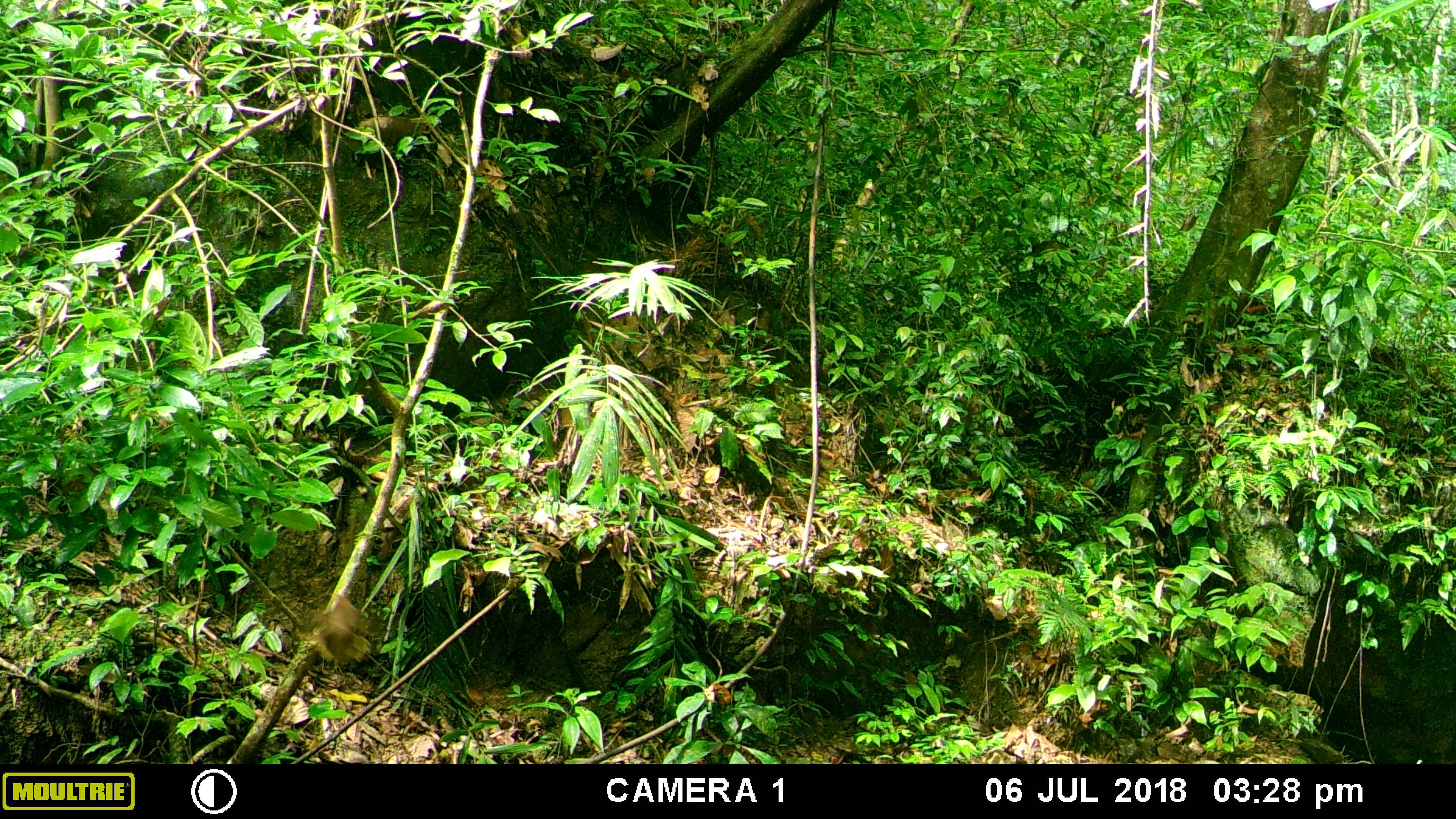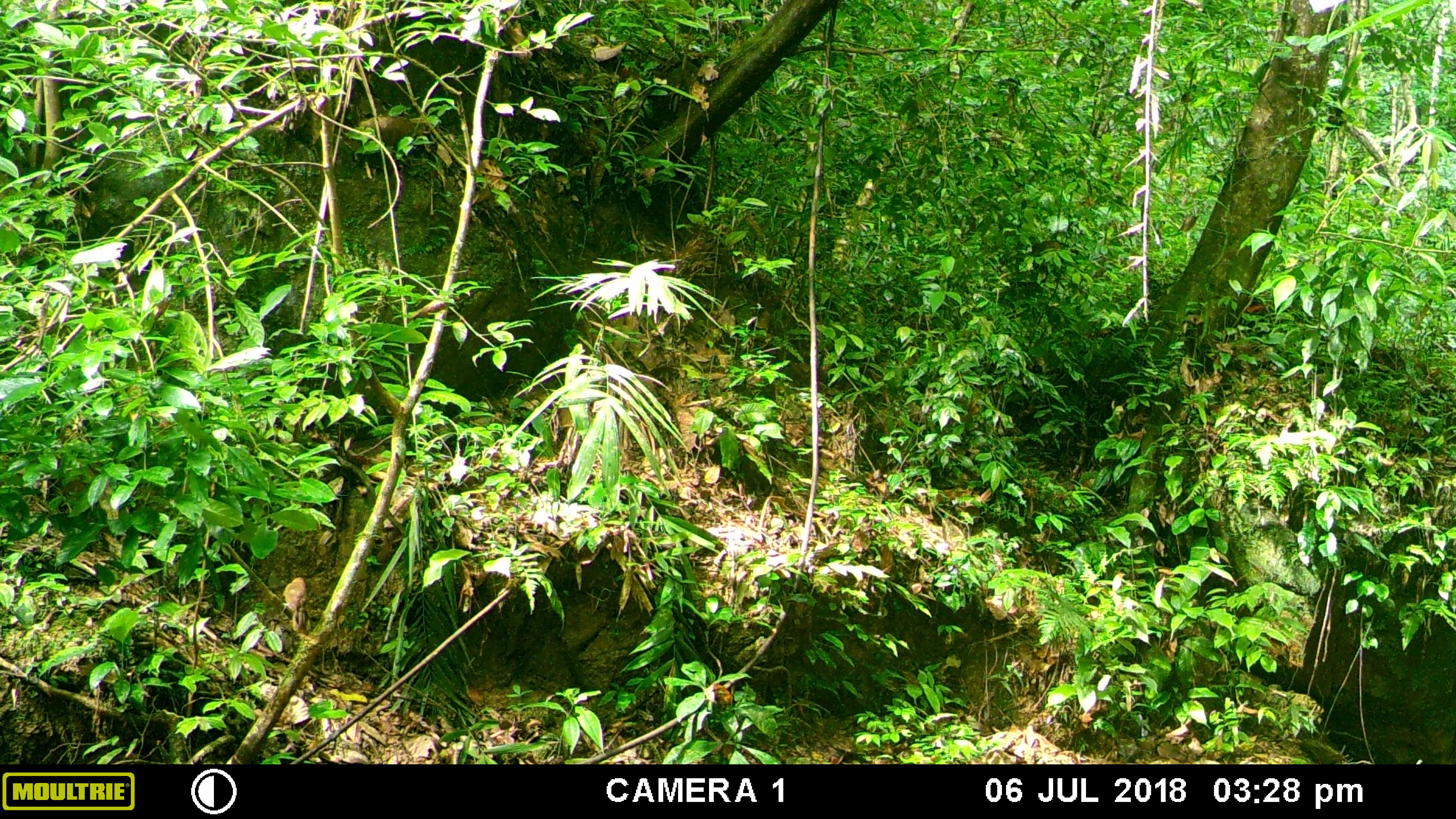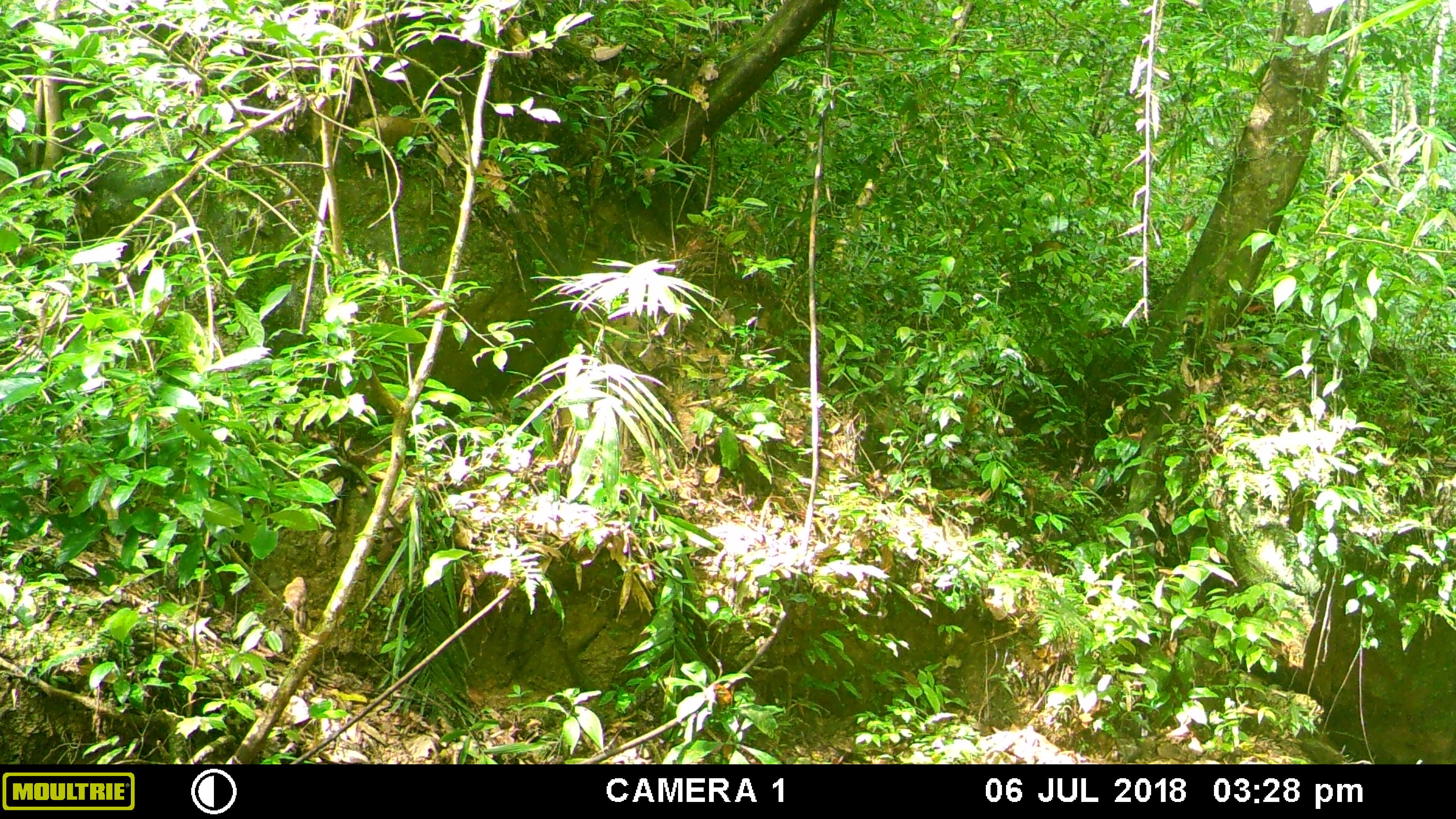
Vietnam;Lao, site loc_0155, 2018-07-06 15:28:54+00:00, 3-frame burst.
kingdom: Animalia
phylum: Chordata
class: Aves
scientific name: Aves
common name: bird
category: unidentified bird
Unidentified bird (bird) (Aves). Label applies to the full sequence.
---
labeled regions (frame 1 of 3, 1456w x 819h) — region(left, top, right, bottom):
unidentified bird: region(297, 594, 371, 662)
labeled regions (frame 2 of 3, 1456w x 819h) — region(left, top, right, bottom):
unidentified bird: region(280, 576, 313, 633)